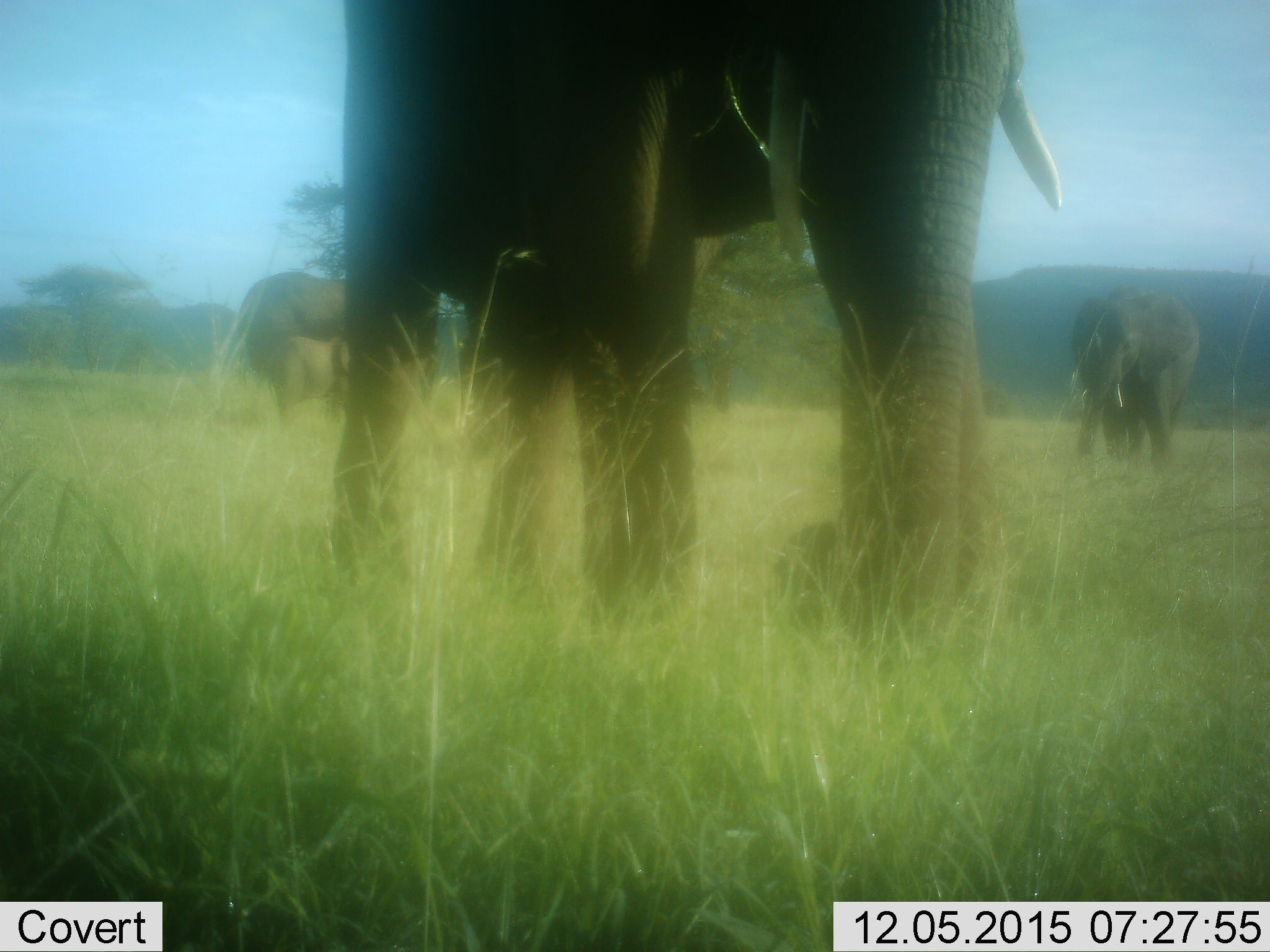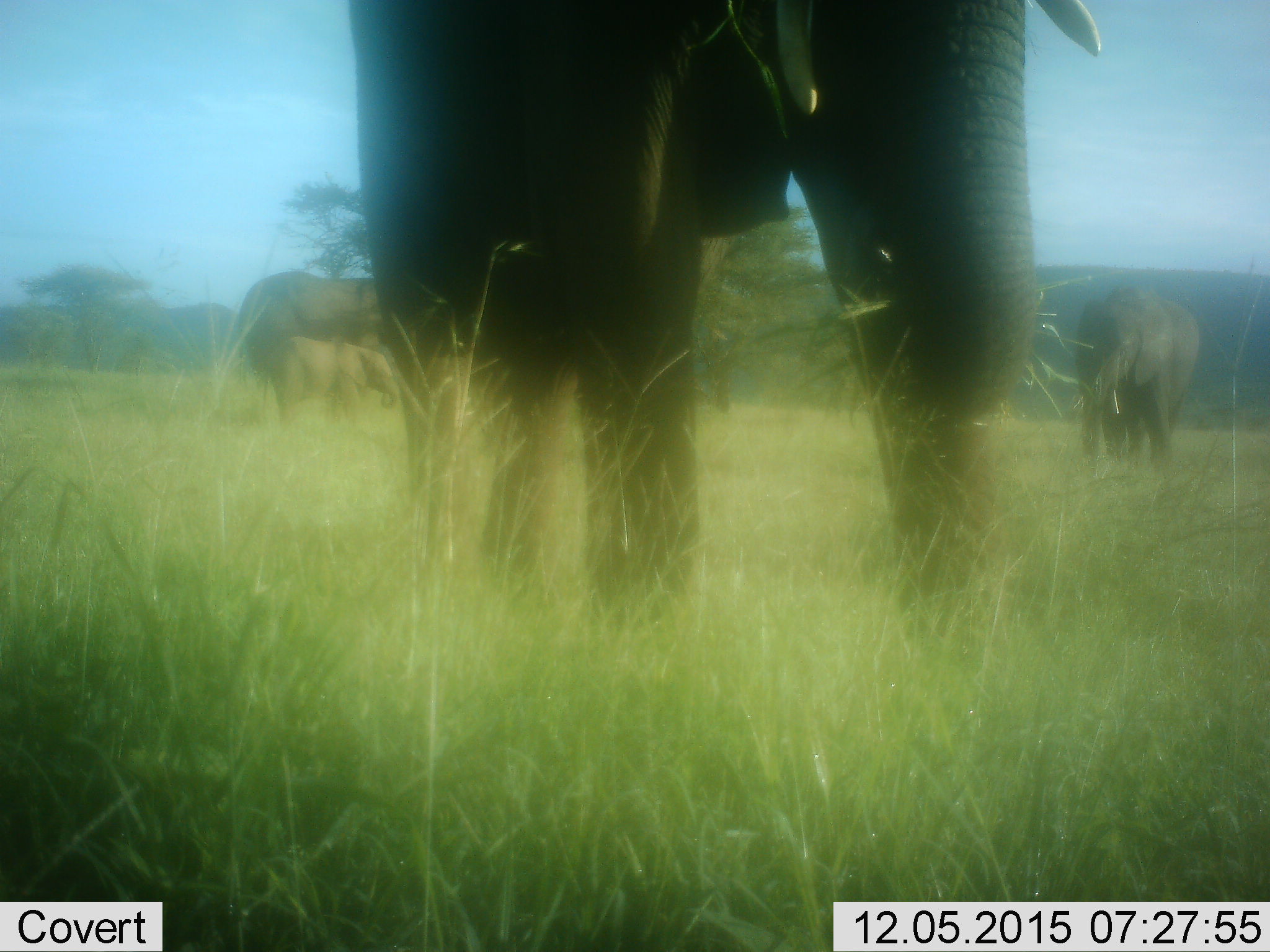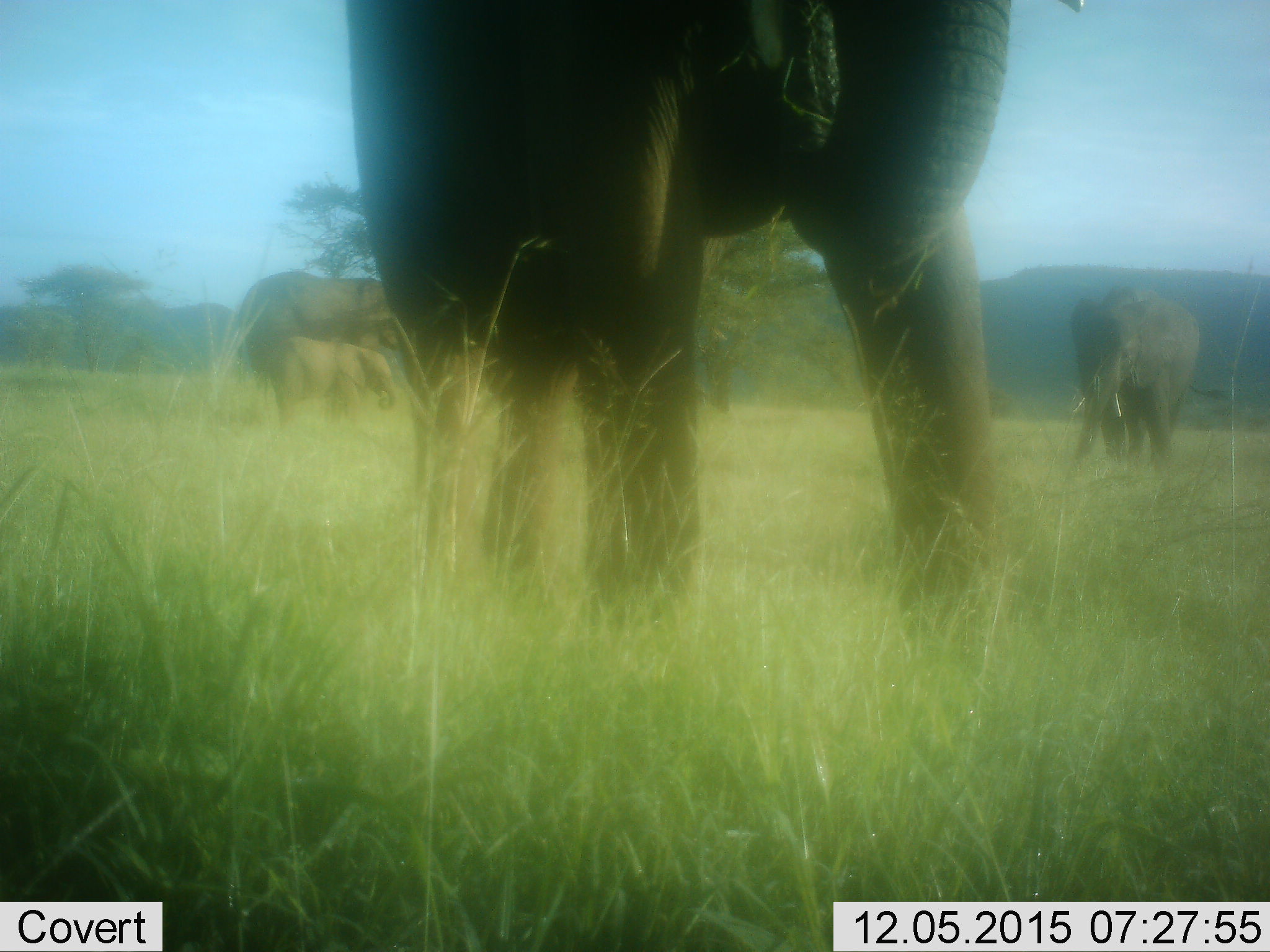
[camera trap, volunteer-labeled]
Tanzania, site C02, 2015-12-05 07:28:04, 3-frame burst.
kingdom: Animalia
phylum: Chordata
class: Mammalia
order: Proboscidea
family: Elephantidae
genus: Loxodonta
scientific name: Loxodonta africana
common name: african bush elephant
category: elephant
Elephant (african bush elephant) (Loxodonta africana), count 3. Behavior (volunteer vote fractions): standing 55%, resting 0%, moving 35%, interacting 0%. Young present (vote fraction): 45%. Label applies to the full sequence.